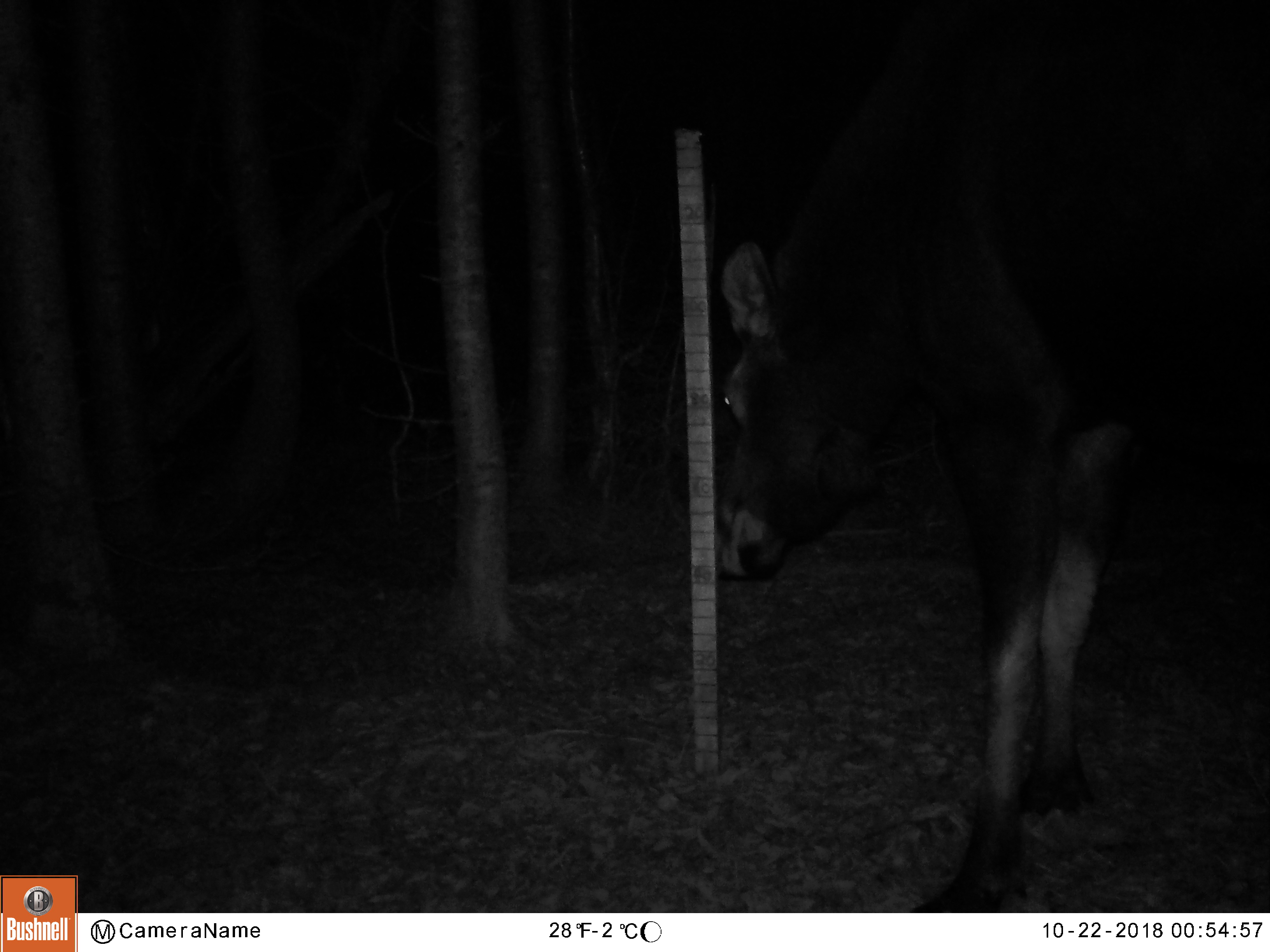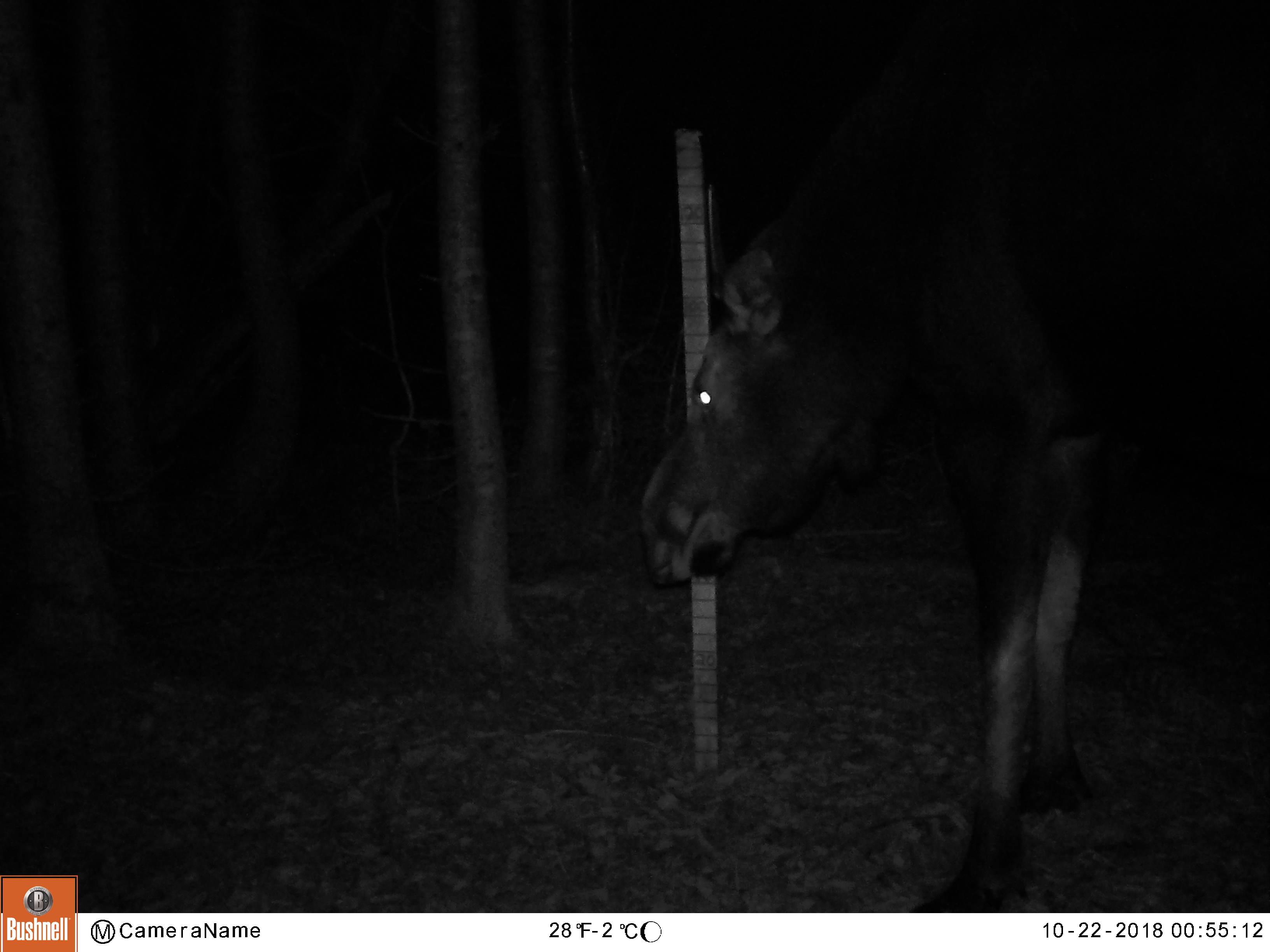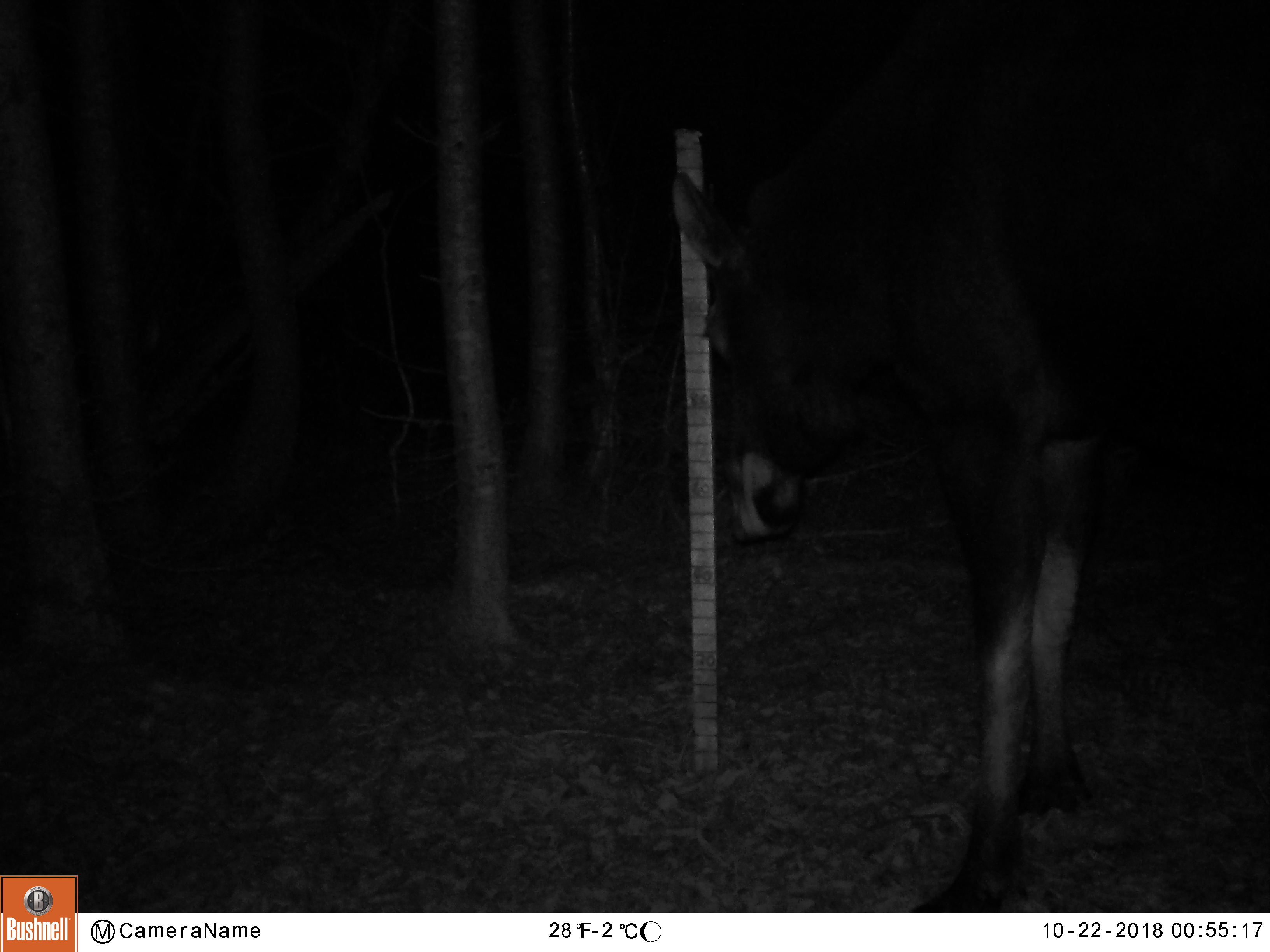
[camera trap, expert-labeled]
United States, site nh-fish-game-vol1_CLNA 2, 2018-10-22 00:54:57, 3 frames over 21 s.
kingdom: Animalia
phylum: Chordata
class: Mammalia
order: Artiodactyla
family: Cervidae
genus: Alces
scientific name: Alces alces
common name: moose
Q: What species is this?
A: Moose (Alces alces).